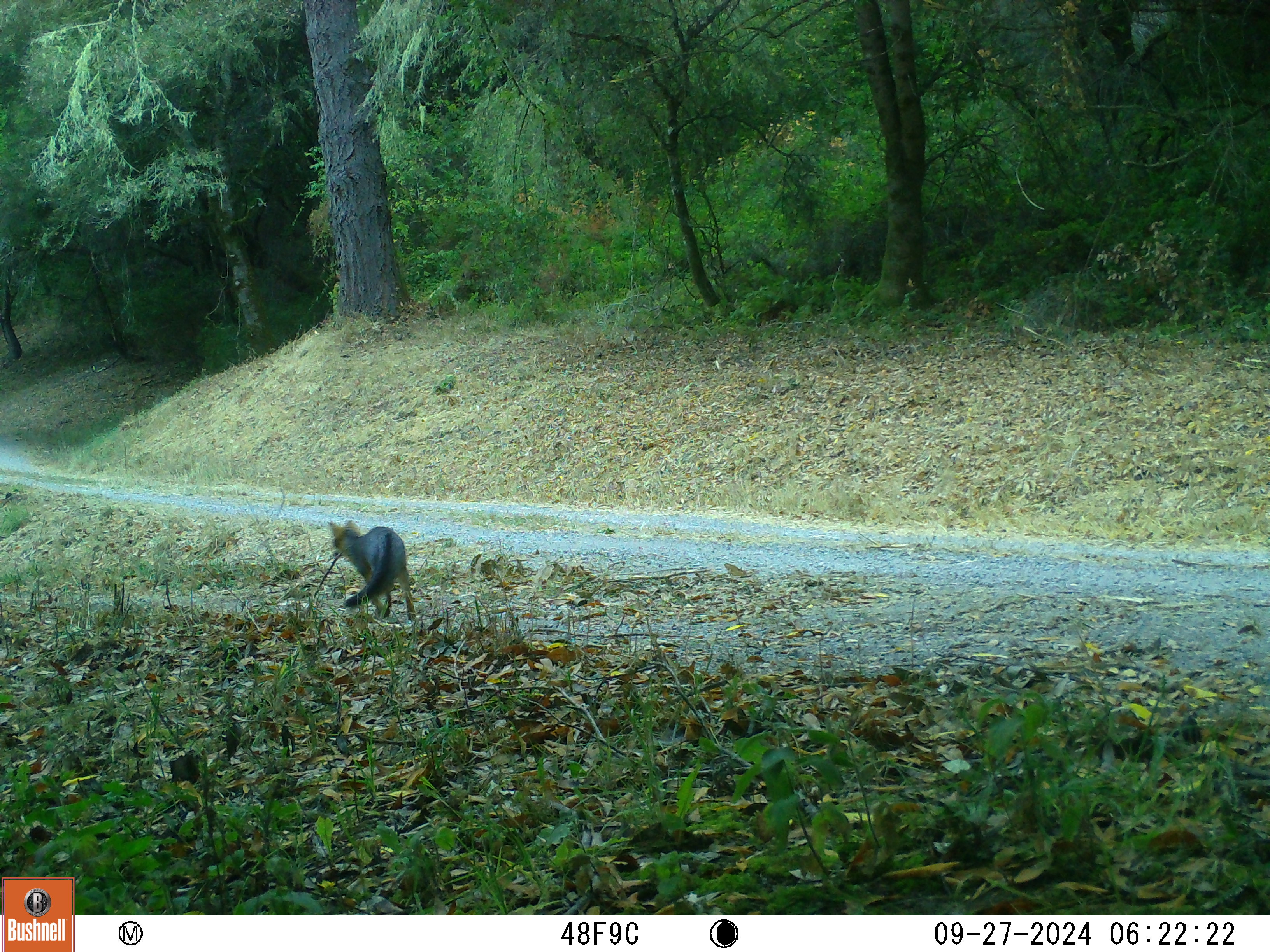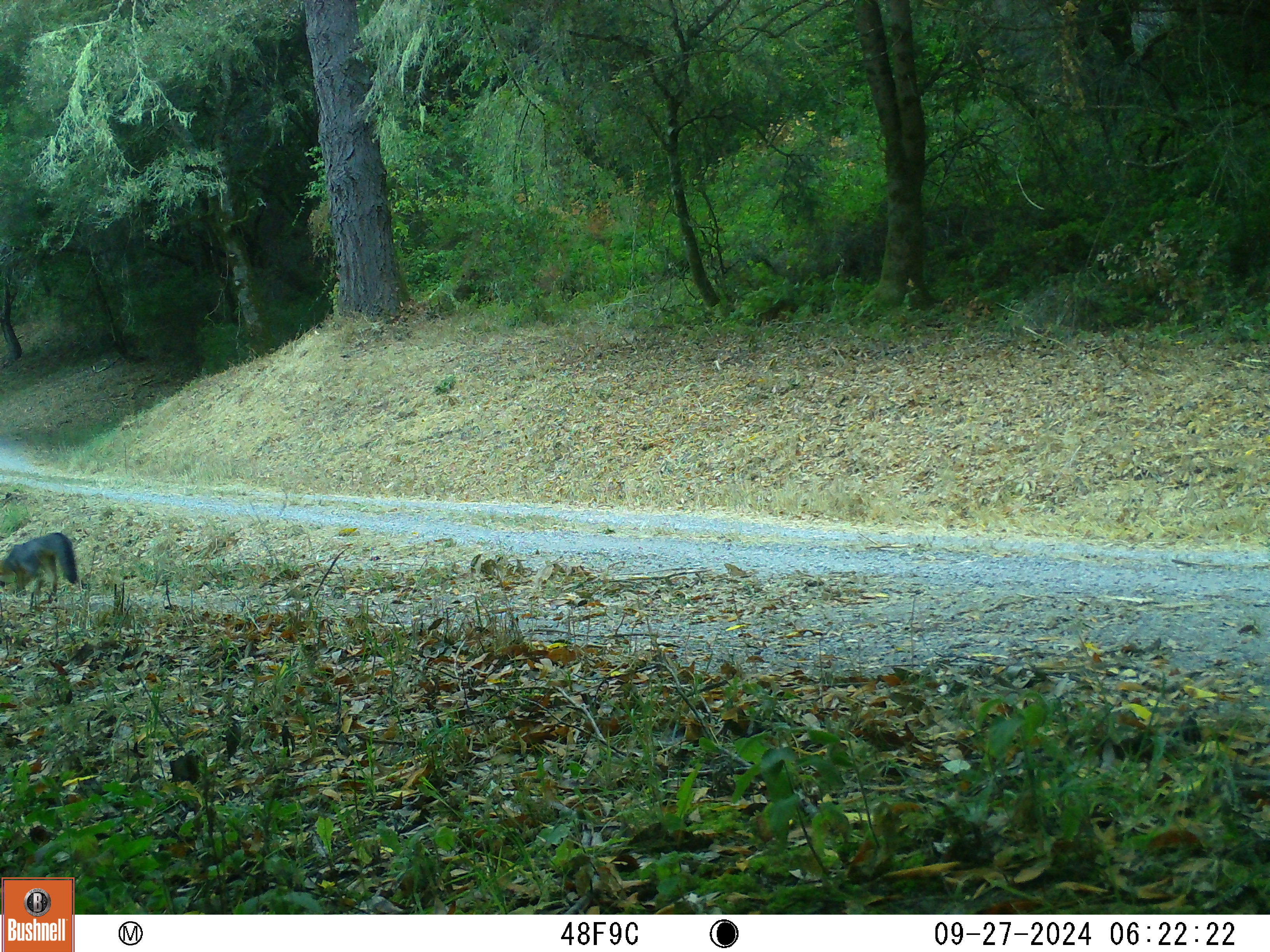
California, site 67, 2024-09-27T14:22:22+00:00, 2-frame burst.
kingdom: Animalia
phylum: Chordata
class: Mammalia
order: Carnivora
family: Canidae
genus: Urocyon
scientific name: Urocyon cinereoargenteus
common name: gray fox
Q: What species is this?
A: Gray fox (Urocyon cinereoargenteus).